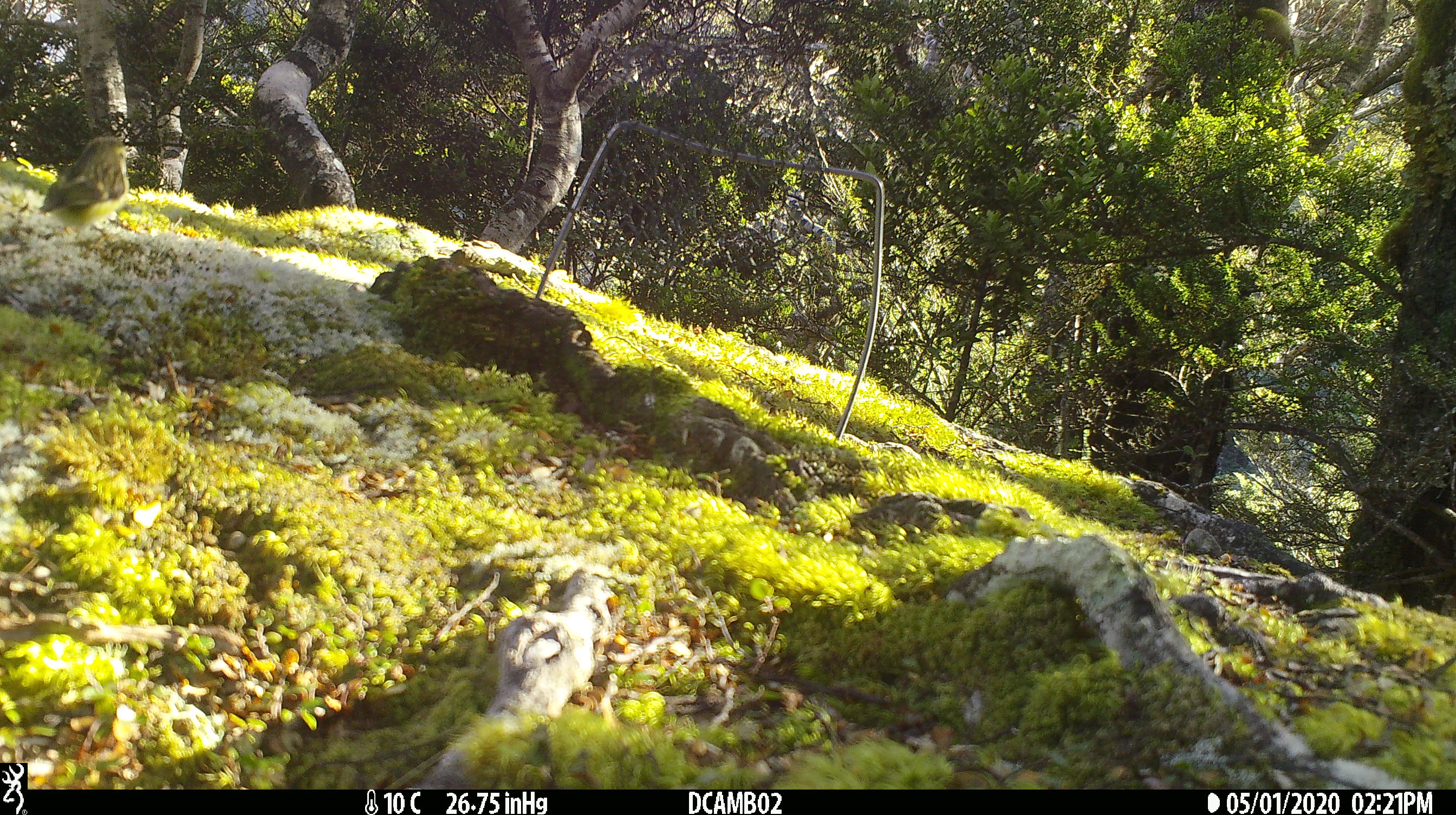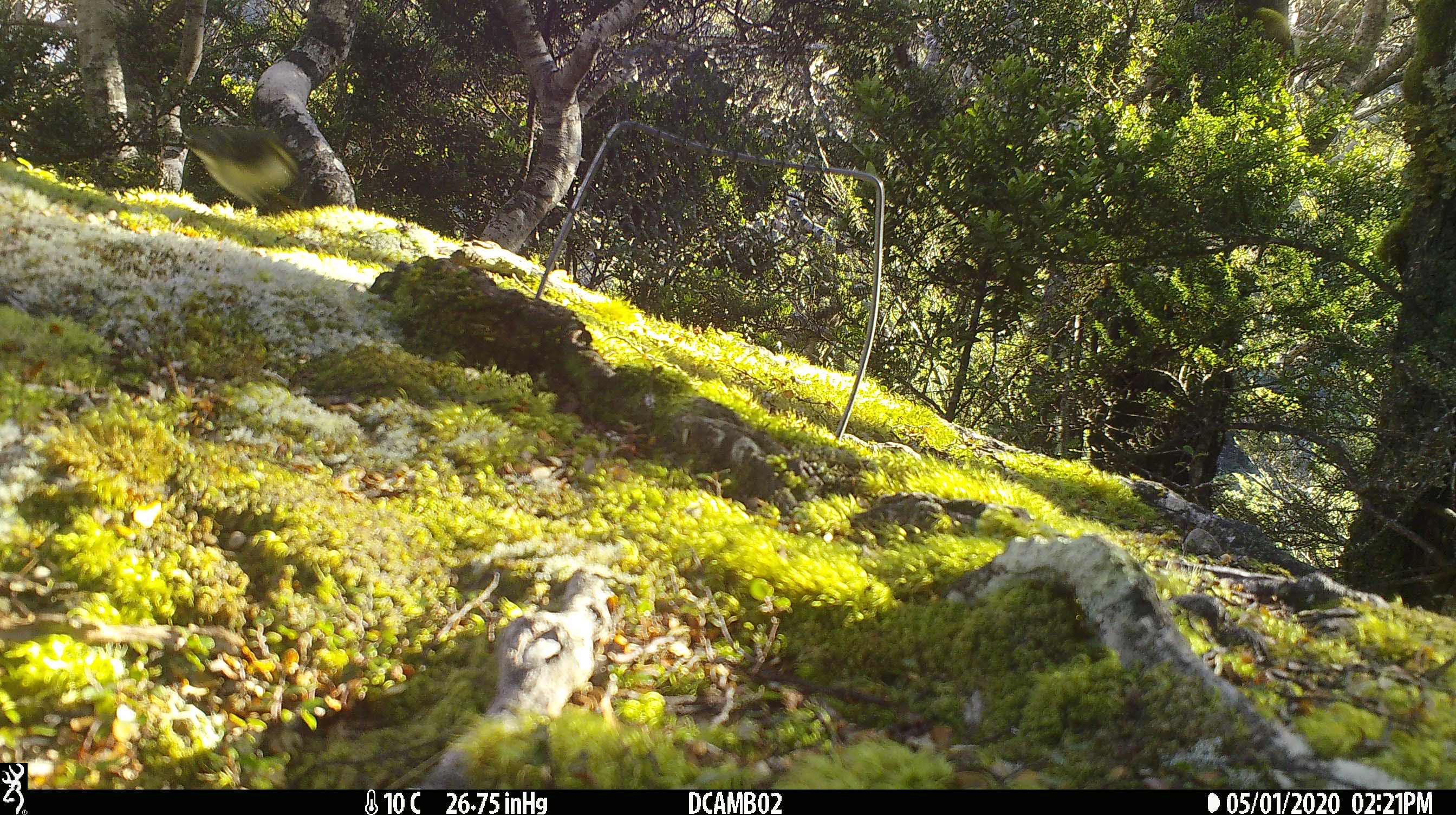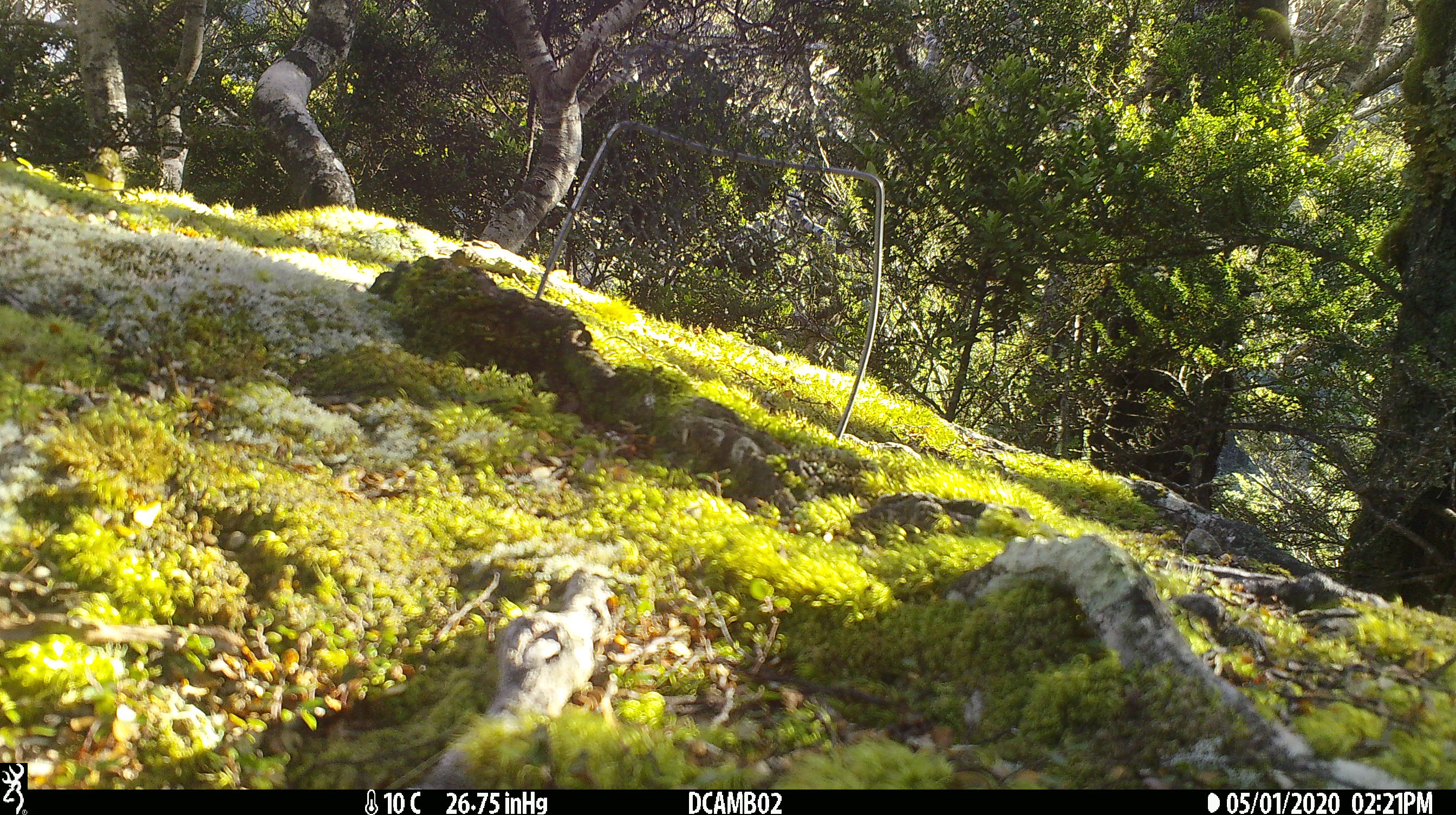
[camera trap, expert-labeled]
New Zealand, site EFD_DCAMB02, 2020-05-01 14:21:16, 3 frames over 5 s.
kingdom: Animalia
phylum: Chordata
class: Aves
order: Passeriformes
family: Acanthisittidae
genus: Acanthisitta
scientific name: Acanthisitta chloris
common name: rifleman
Rifleman (Acanthisitta chloris).